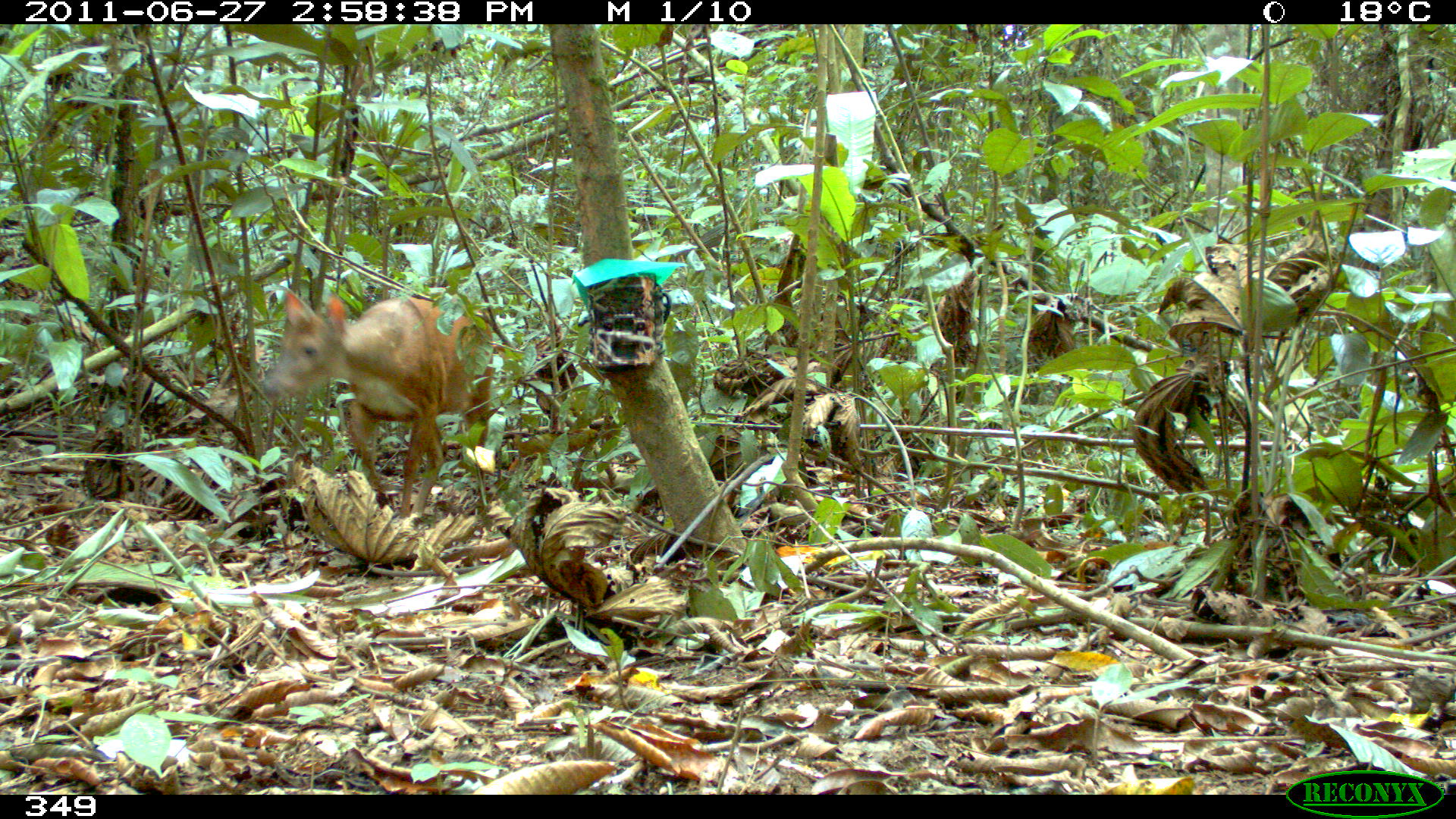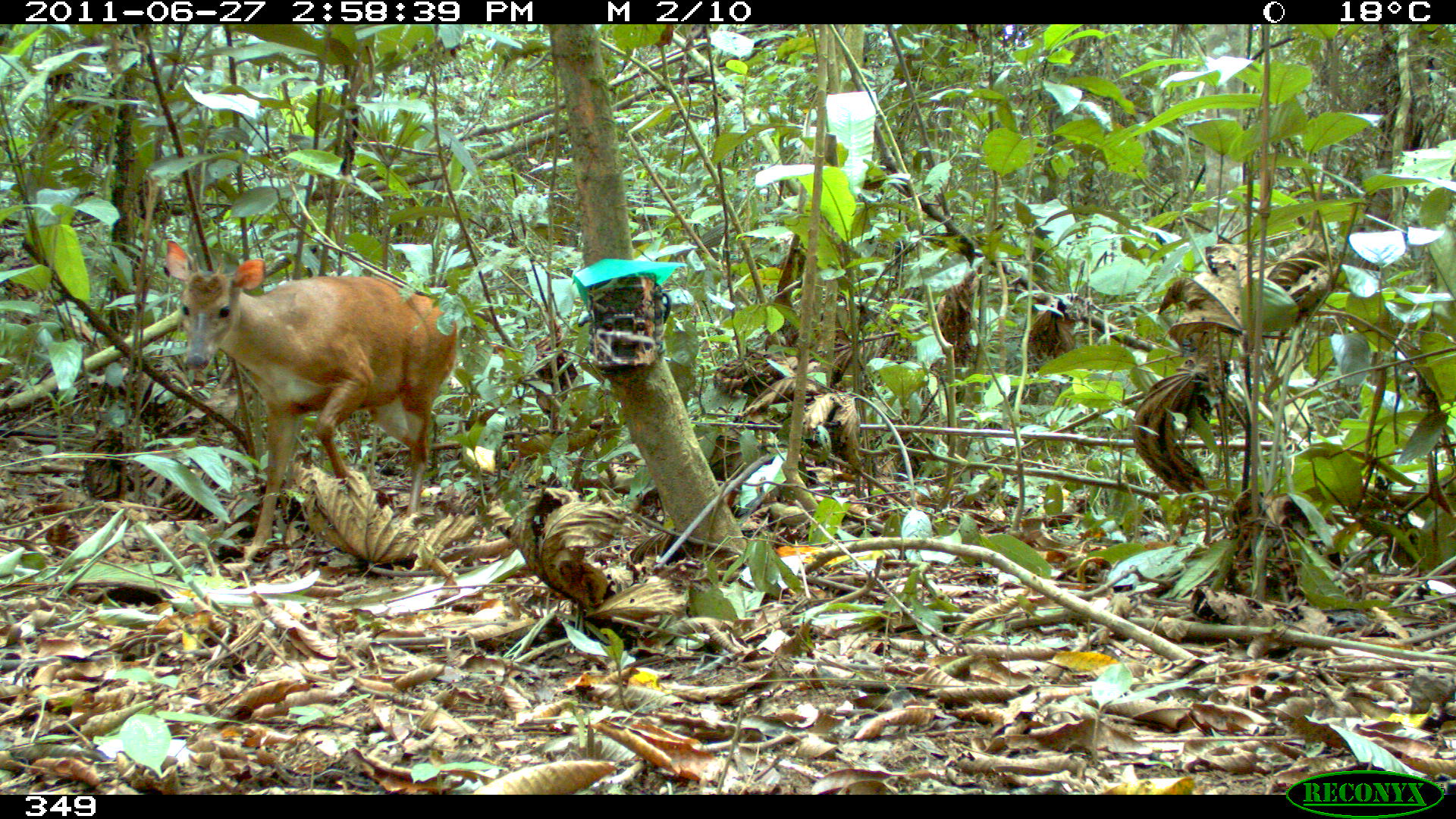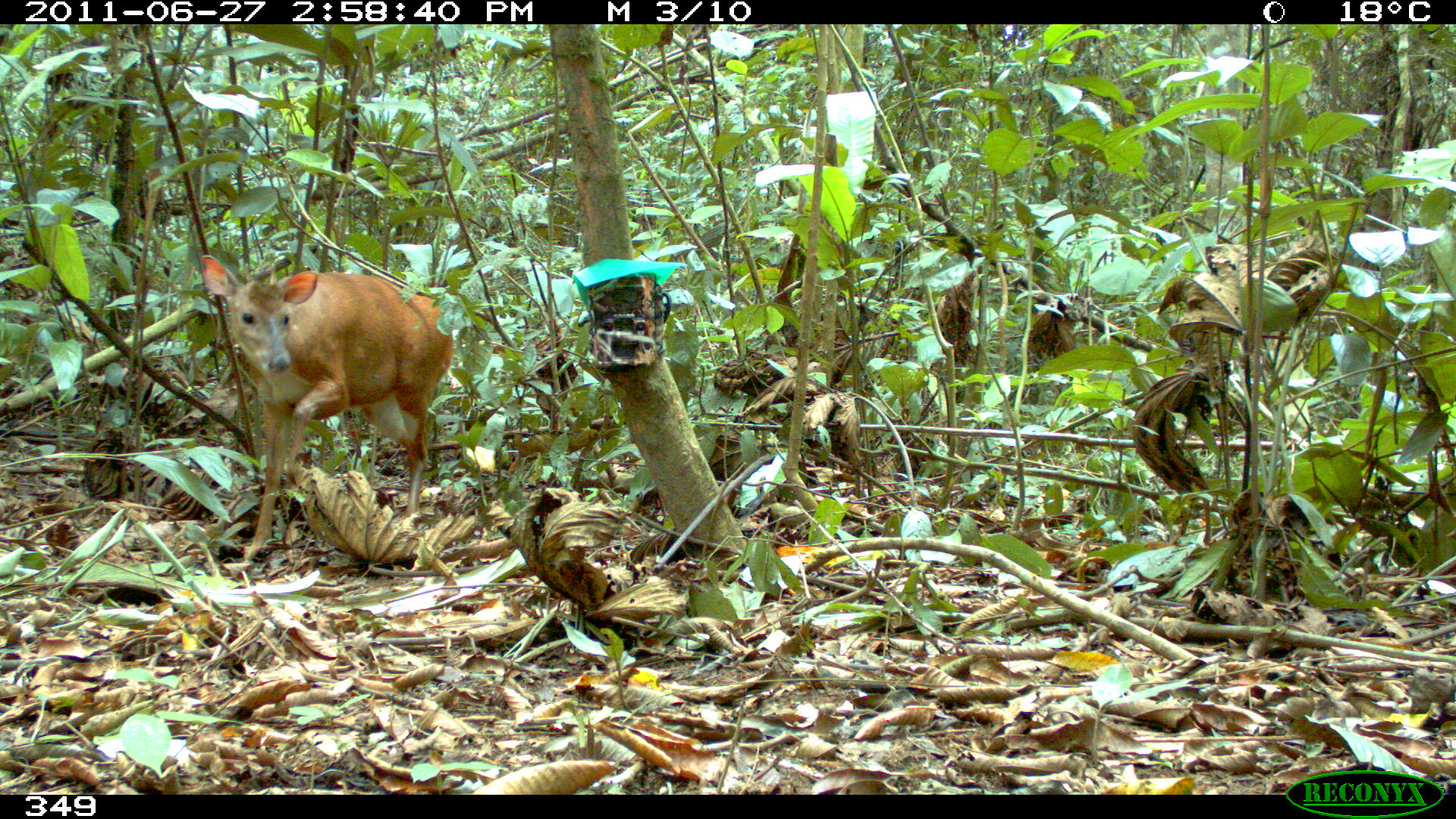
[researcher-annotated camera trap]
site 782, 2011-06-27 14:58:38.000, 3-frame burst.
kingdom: Animalia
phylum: Chordata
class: Mammalia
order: Artiodactyla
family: Cervidae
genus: Mazama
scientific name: Mazama americana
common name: red brocket